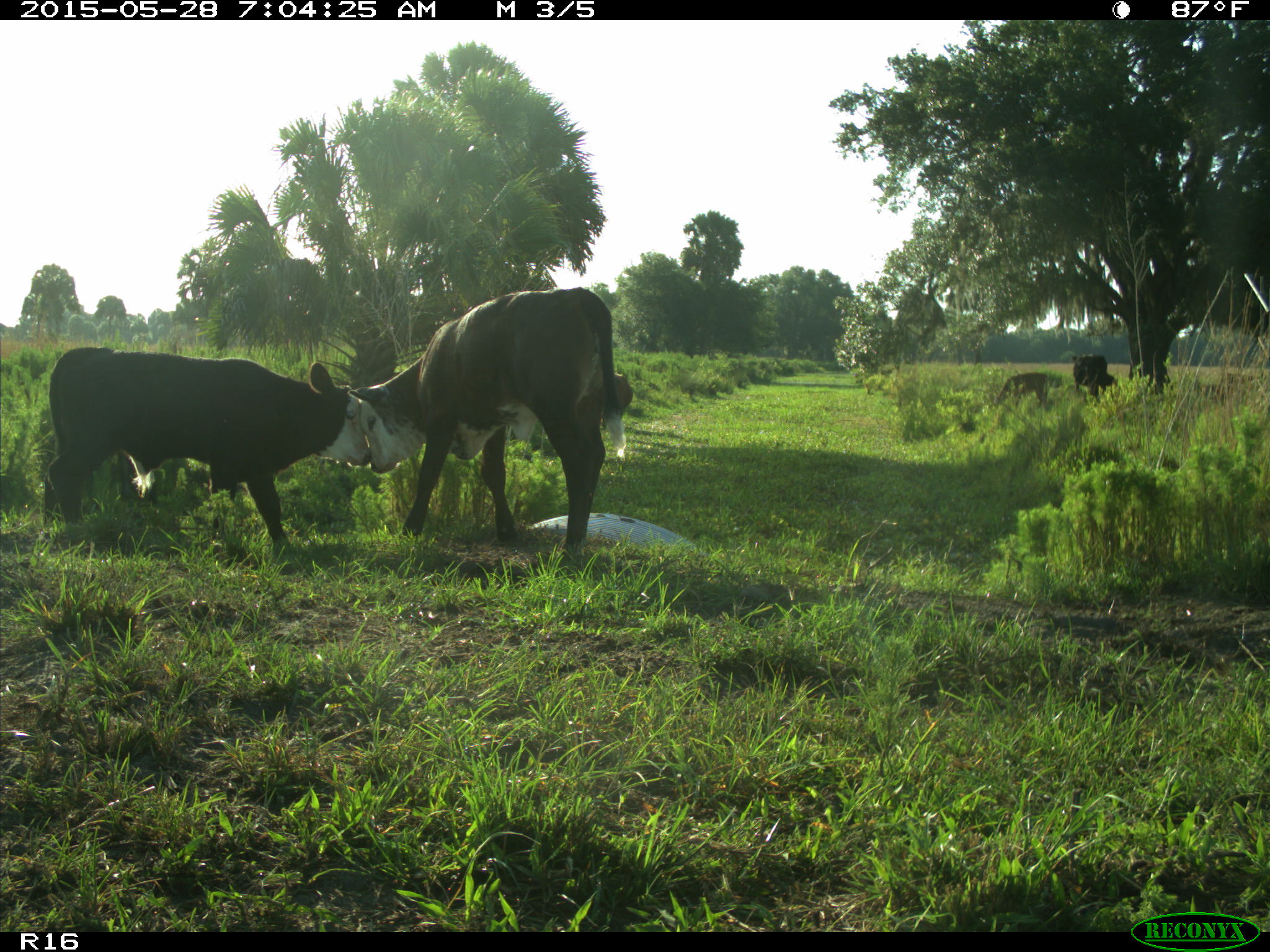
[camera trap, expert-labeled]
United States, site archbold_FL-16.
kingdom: Animalia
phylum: Chordata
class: Mammalia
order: Artiodactyla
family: Bovidae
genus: Bos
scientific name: Bos taurus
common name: domestic cow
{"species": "Bos taurus (domestic cow)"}